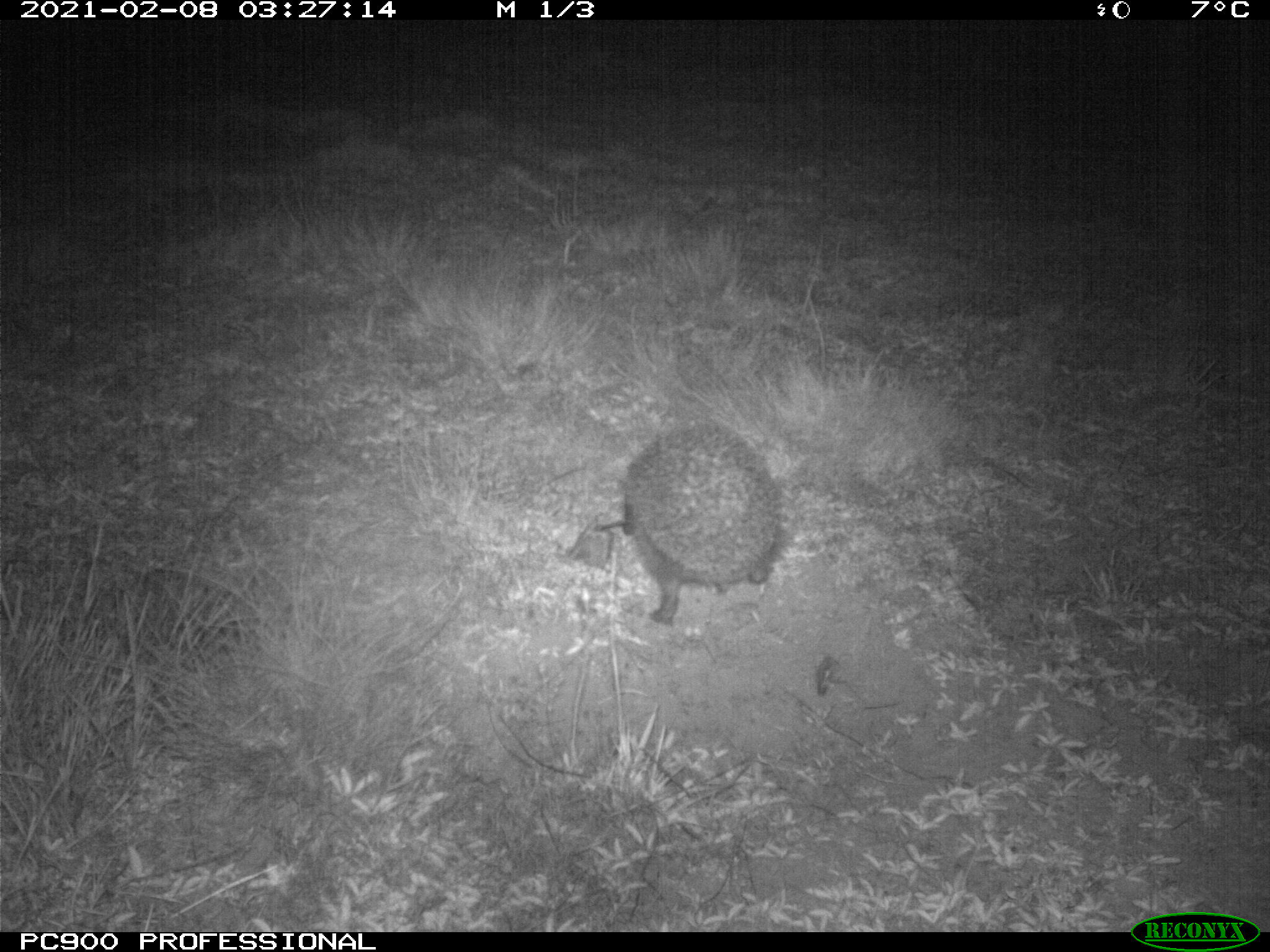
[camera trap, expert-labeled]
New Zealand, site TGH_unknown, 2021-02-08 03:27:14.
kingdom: Animalia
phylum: Chordata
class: Mammalia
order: Eulipotyphla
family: Erinaceidae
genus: Erinaceus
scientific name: Erinaceus europaeus europaeus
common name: european hedgehog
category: hedgehog